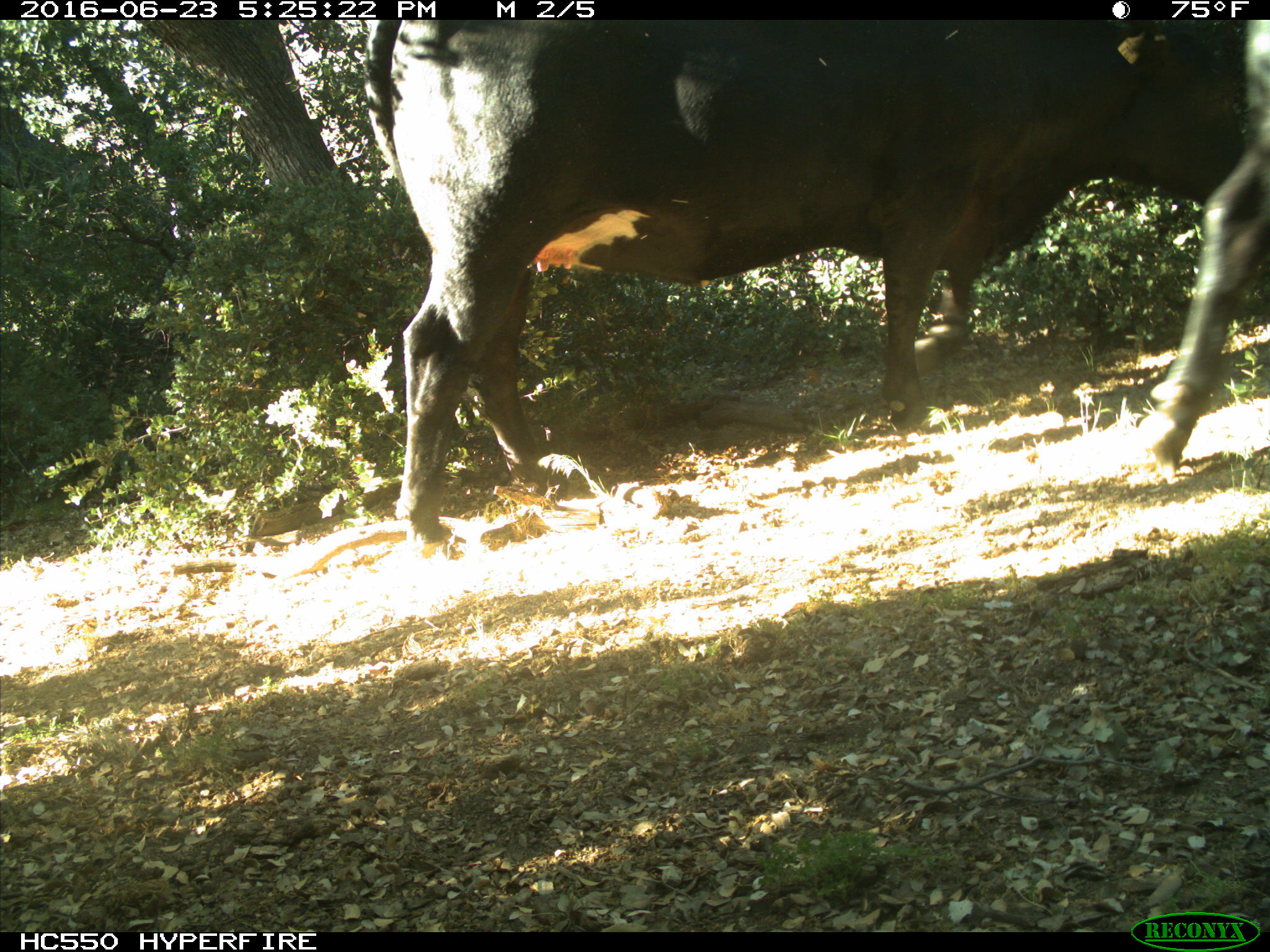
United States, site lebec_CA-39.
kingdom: Animalia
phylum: Chordata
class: Mammalia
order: Artiodactyla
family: Bovidae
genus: Bos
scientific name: Bos taurus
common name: domestic cow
Bos taurus (domestic cow).